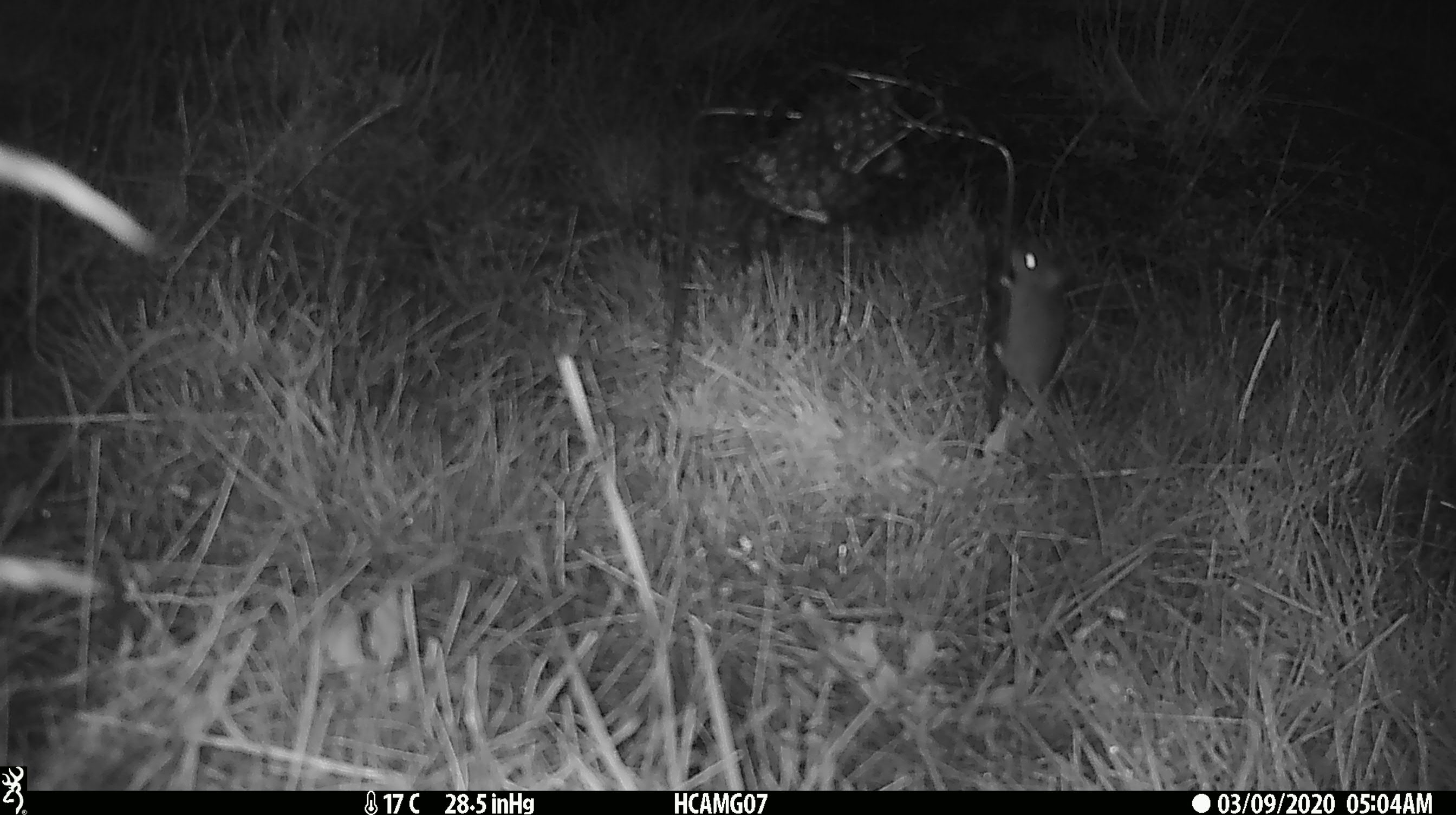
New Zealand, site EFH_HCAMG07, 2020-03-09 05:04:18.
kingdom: Animalia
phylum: Chordata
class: Mammalia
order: Rodentia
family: Muridae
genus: Mus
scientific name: Mus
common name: mouse